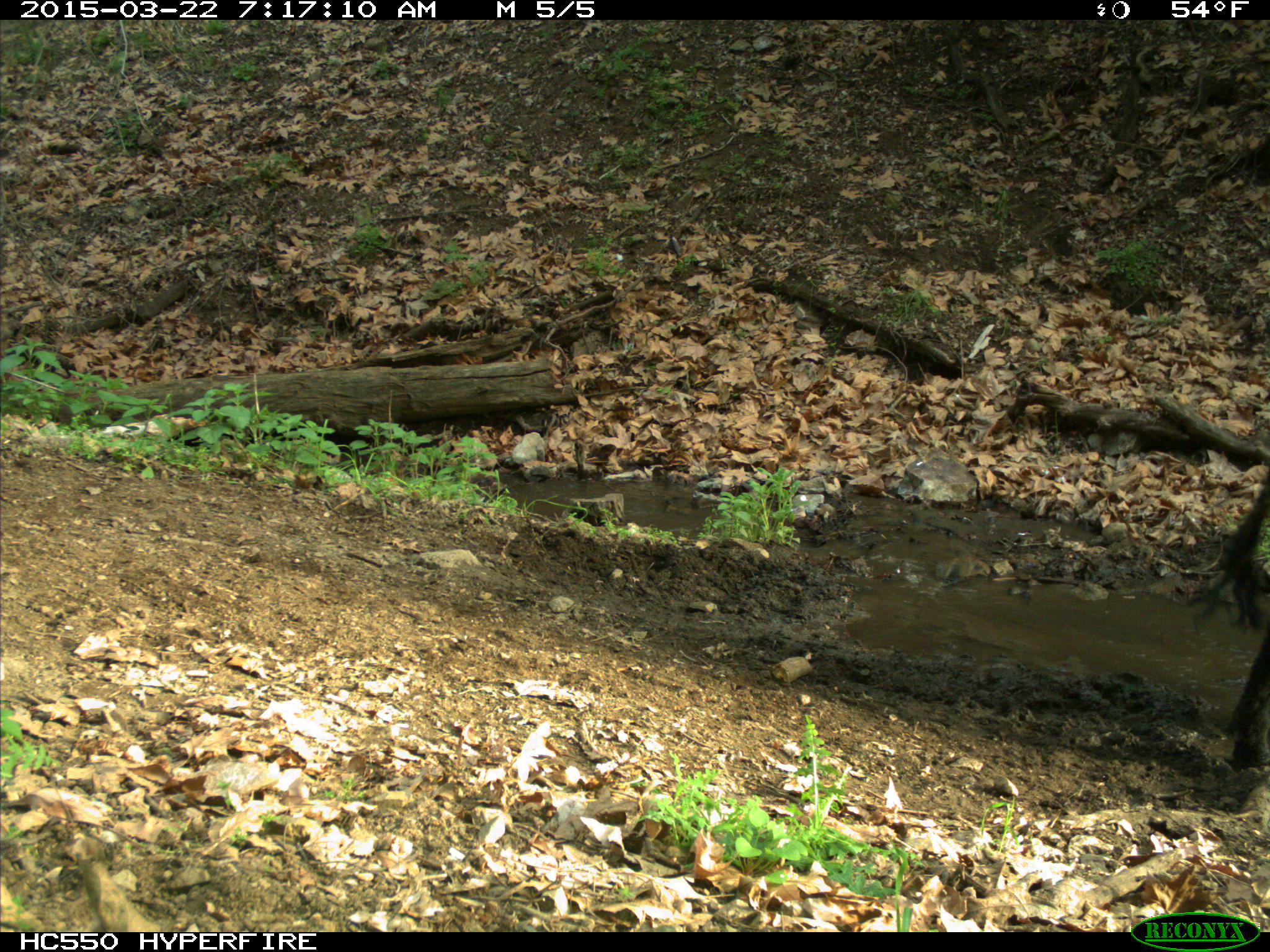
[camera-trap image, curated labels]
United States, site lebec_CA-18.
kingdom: Animalia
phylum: Chordata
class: Mammalia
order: Artiodactyla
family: Bovidae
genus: Bos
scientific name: Bos taurus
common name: domestic cow